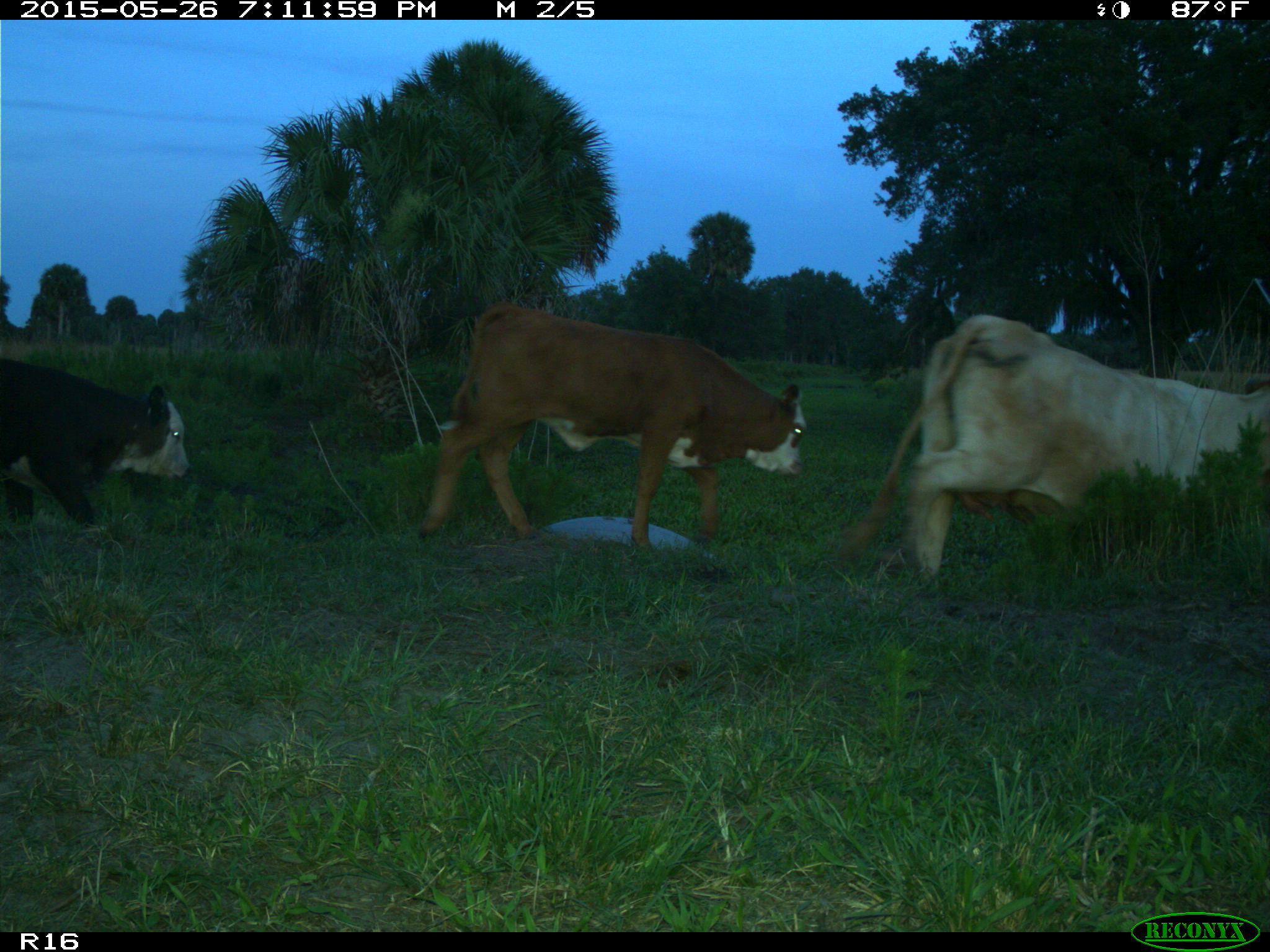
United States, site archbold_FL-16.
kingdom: Animalia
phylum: Chordata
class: Mammalia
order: Artiodactyla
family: Bovidae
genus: Bos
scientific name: Bos taurus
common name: domestic cow